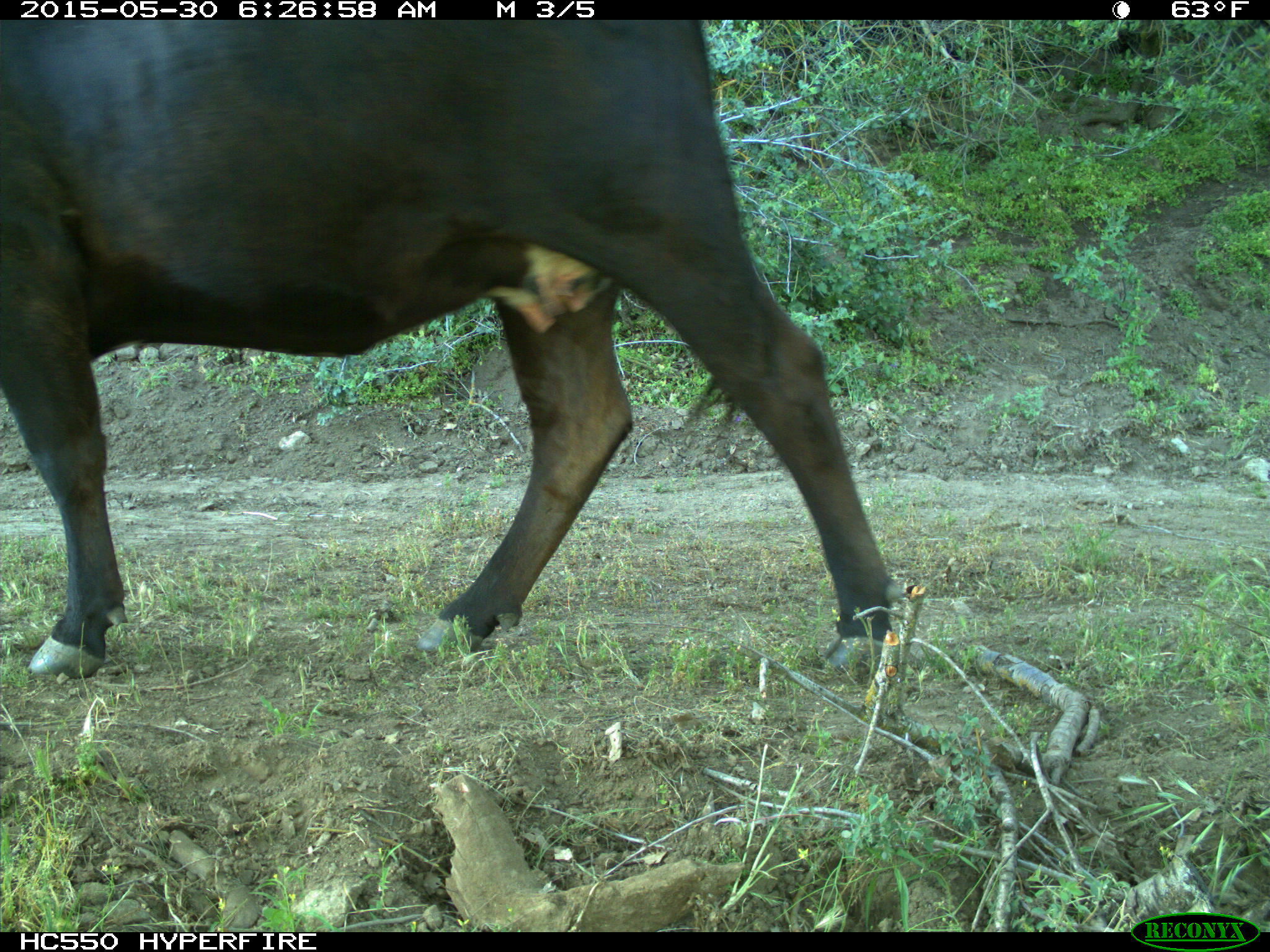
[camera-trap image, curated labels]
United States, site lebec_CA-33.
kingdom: Animalia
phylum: Chordata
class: Mammalia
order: Artiodactyla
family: Bovidae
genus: Bos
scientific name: Bos taurus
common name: domestic cow